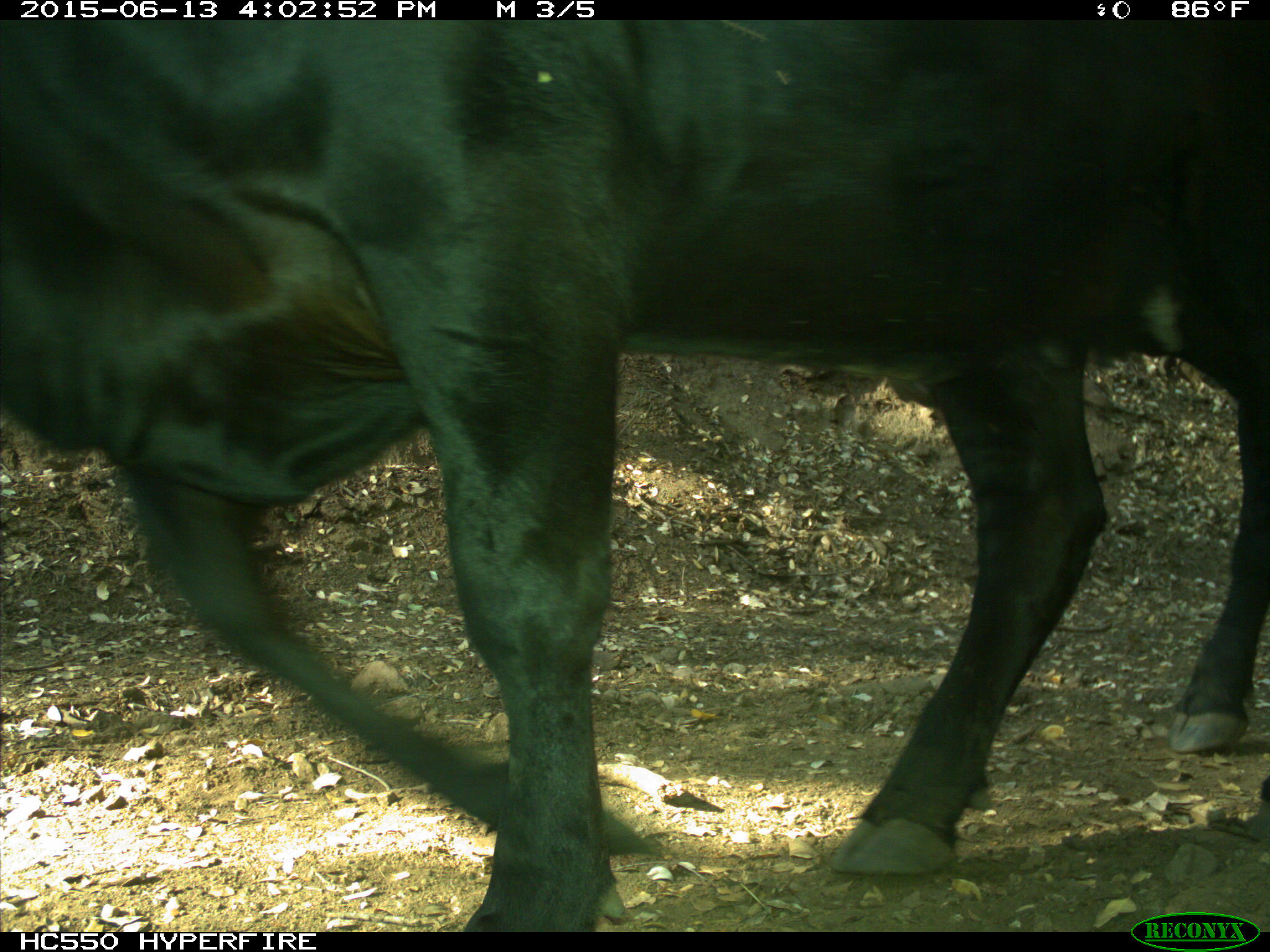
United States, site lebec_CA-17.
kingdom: Animalia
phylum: Chordata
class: Mammalia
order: Artiodactyla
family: Bovidae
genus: Bos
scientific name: Bos taurus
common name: domestic cow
Bos taurus (domestic cow).